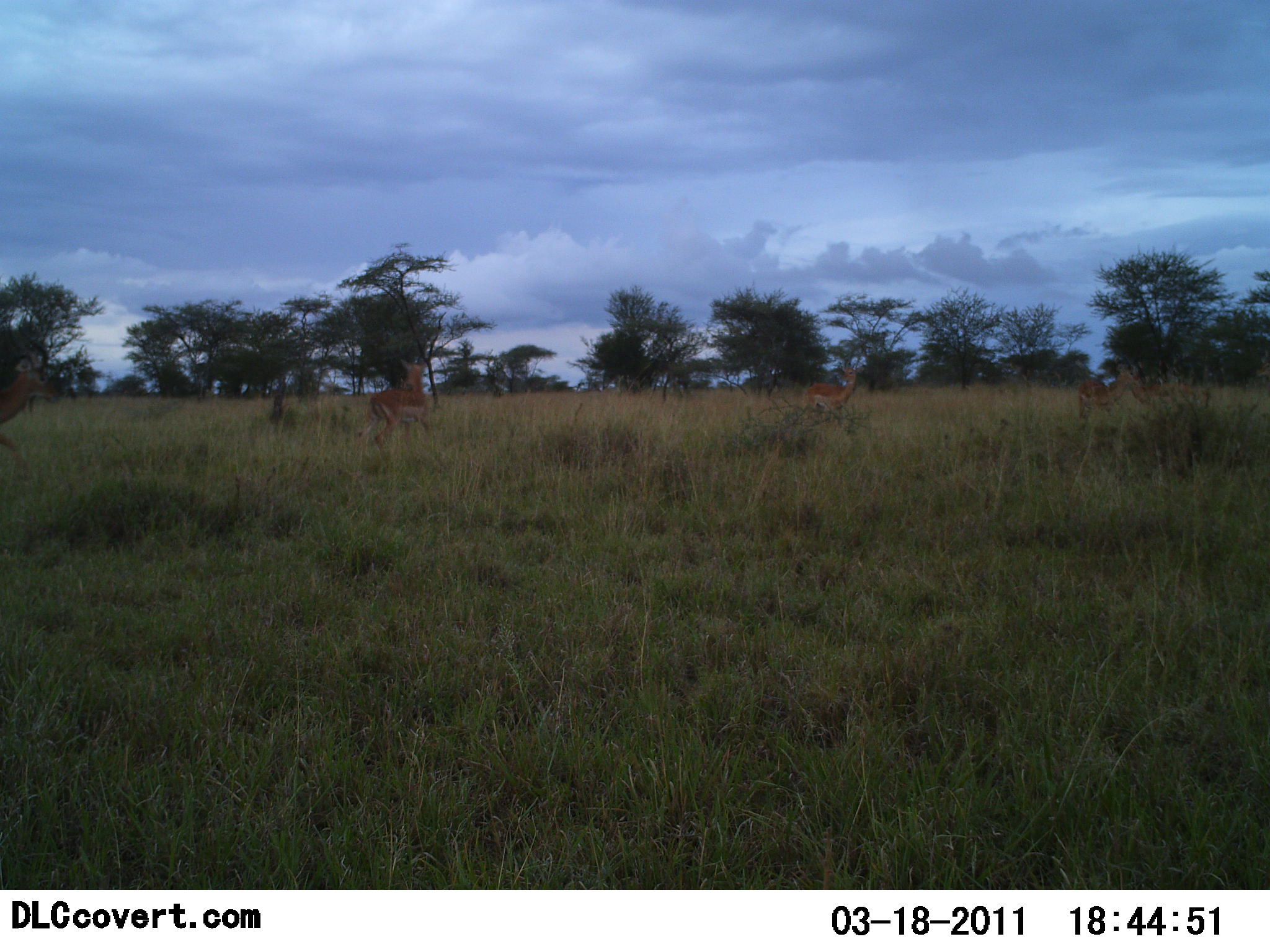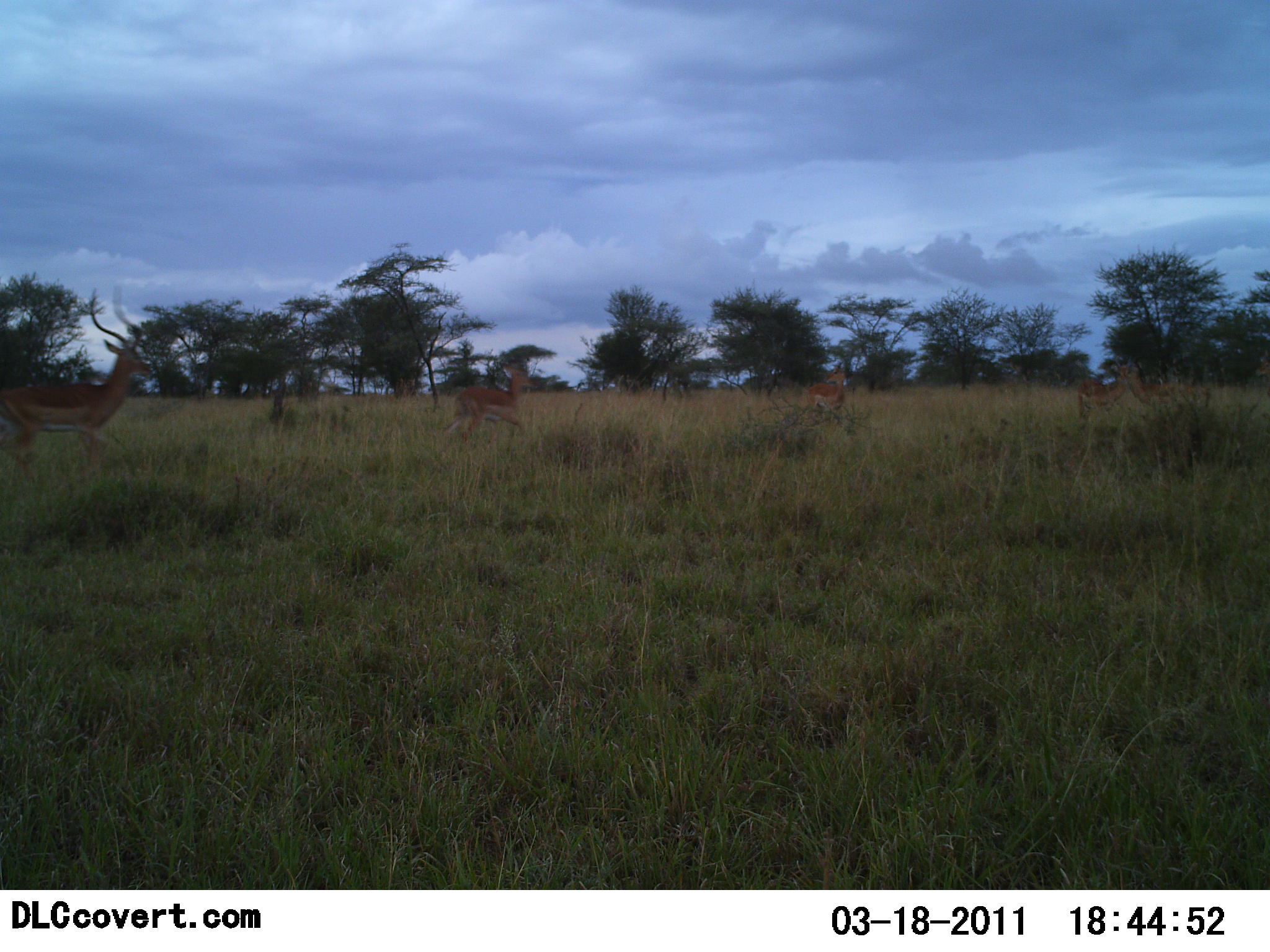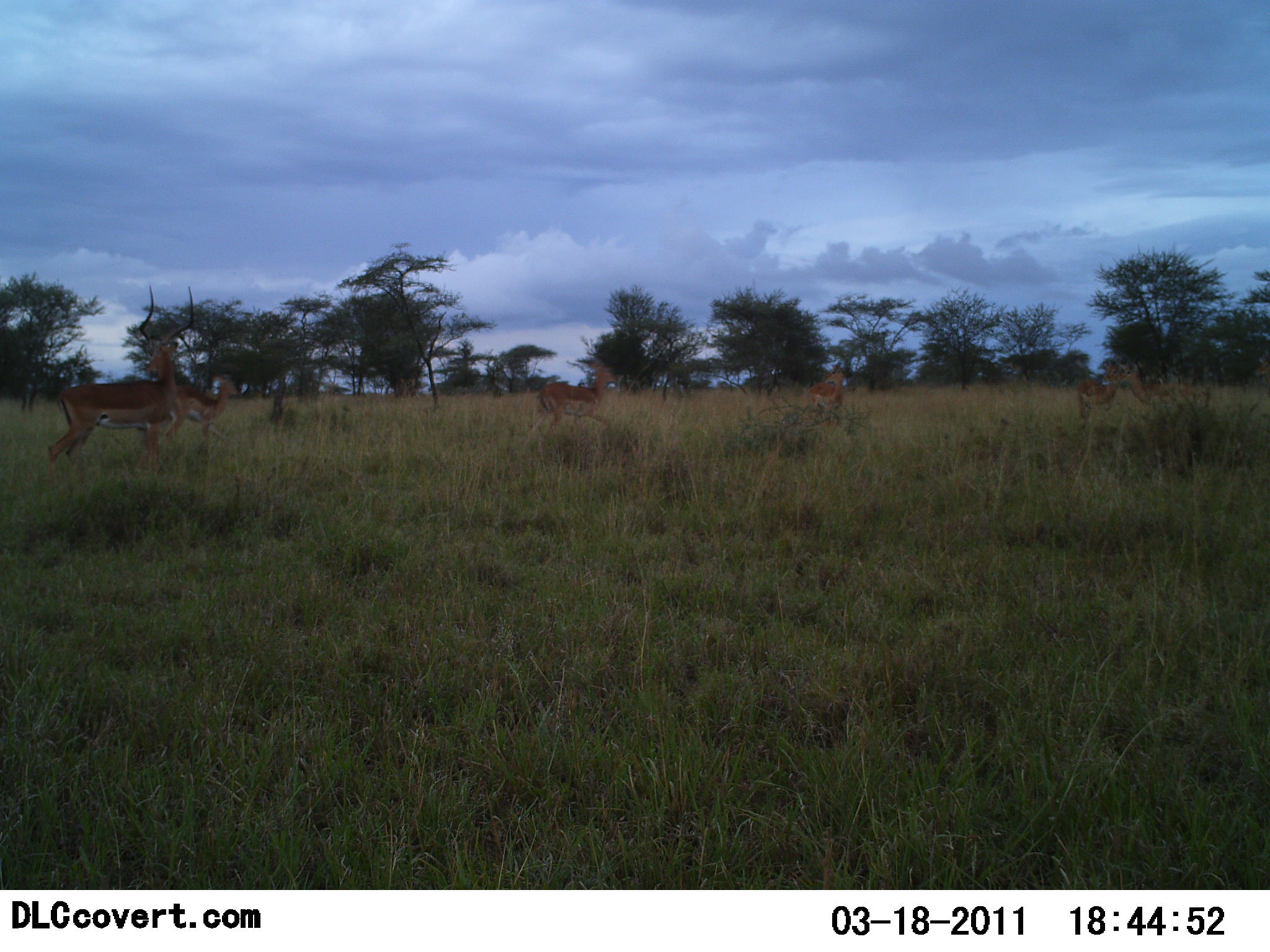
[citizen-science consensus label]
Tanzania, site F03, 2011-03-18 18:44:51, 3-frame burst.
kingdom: Animalia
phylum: Chordata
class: Mammalia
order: Artiodactyla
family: Bovidae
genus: Aepyceros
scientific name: Aepyceros melampus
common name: impala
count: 6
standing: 50%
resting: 0%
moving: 100%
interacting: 17%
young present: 8%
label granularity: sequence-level